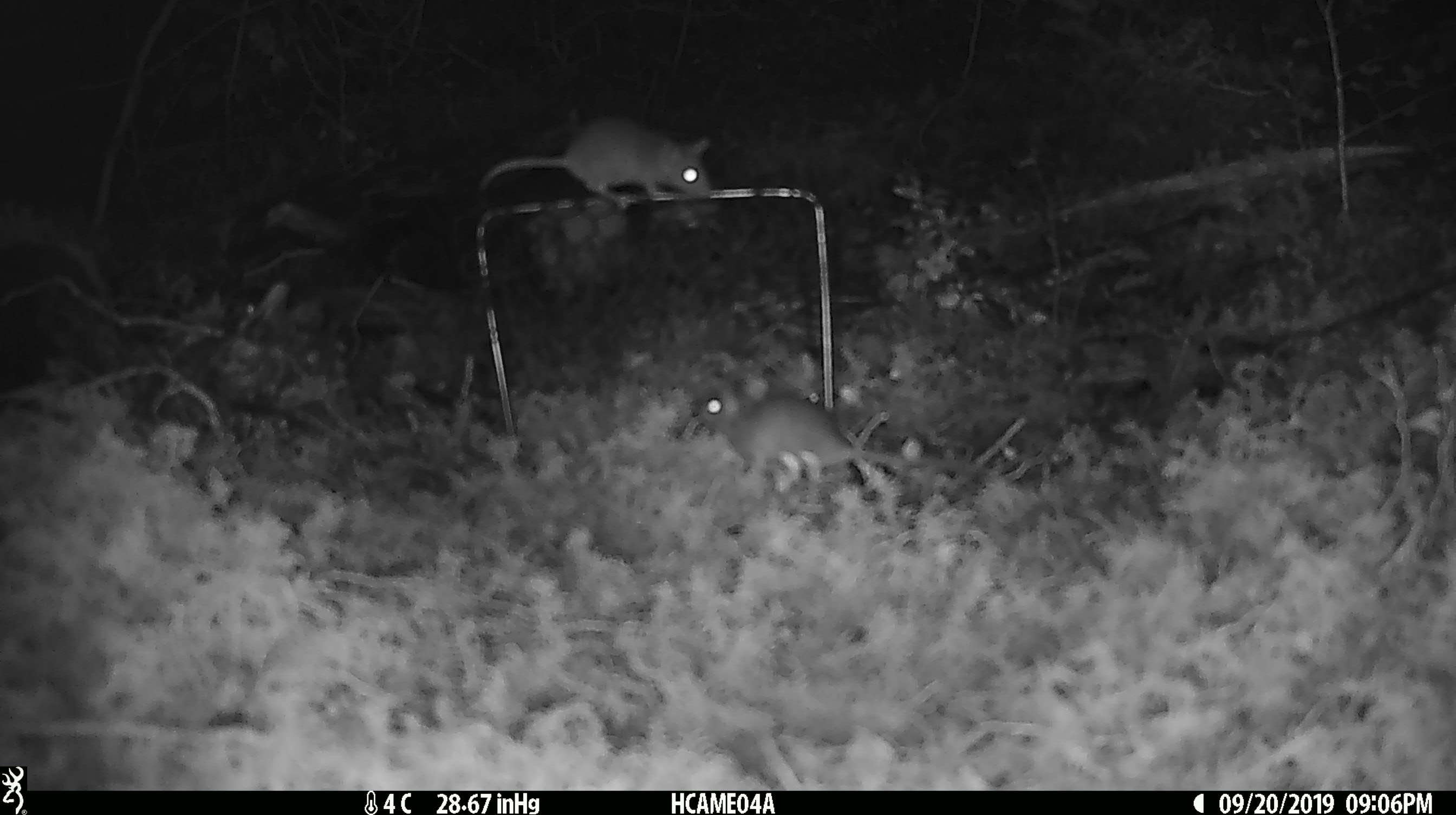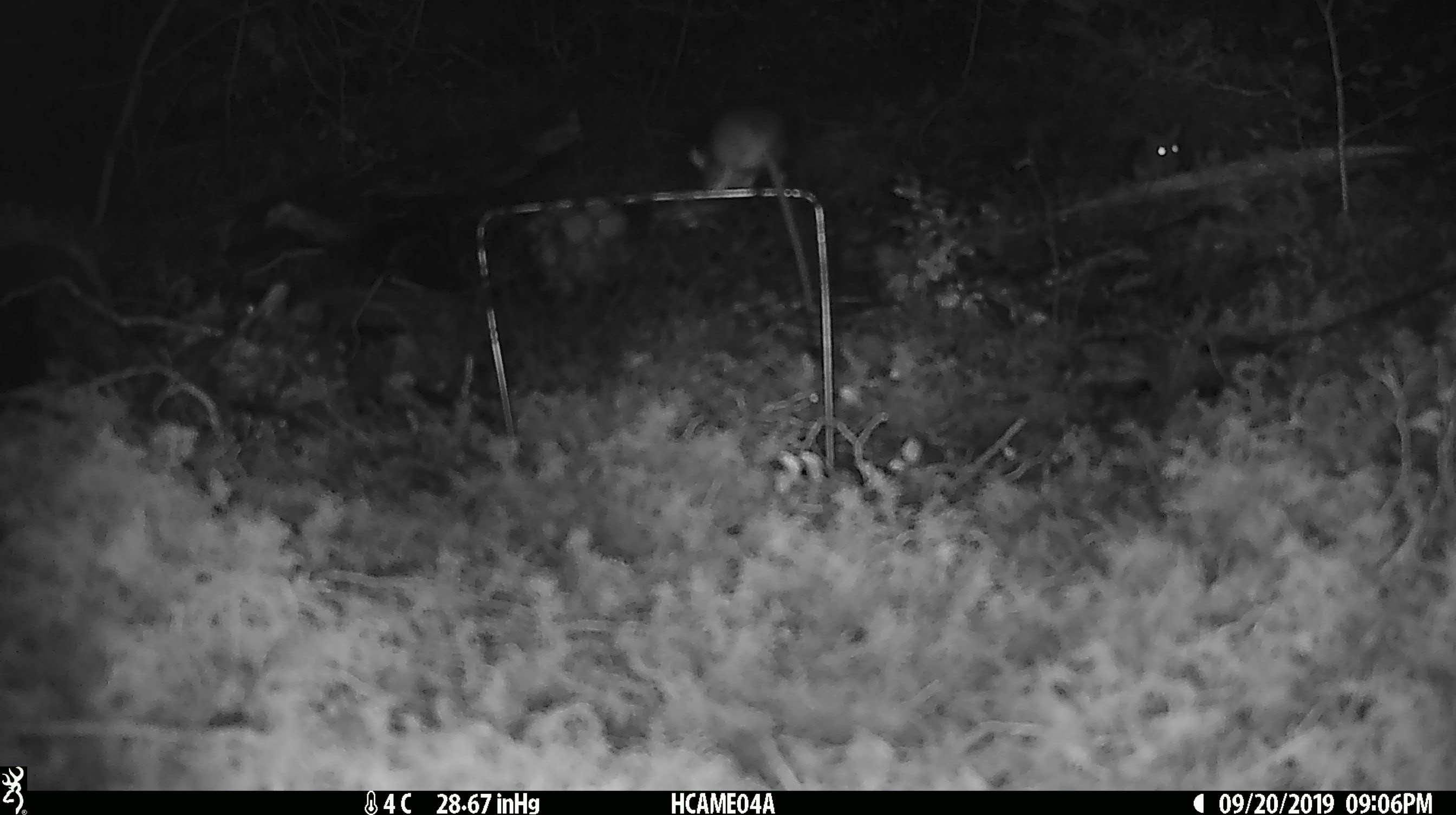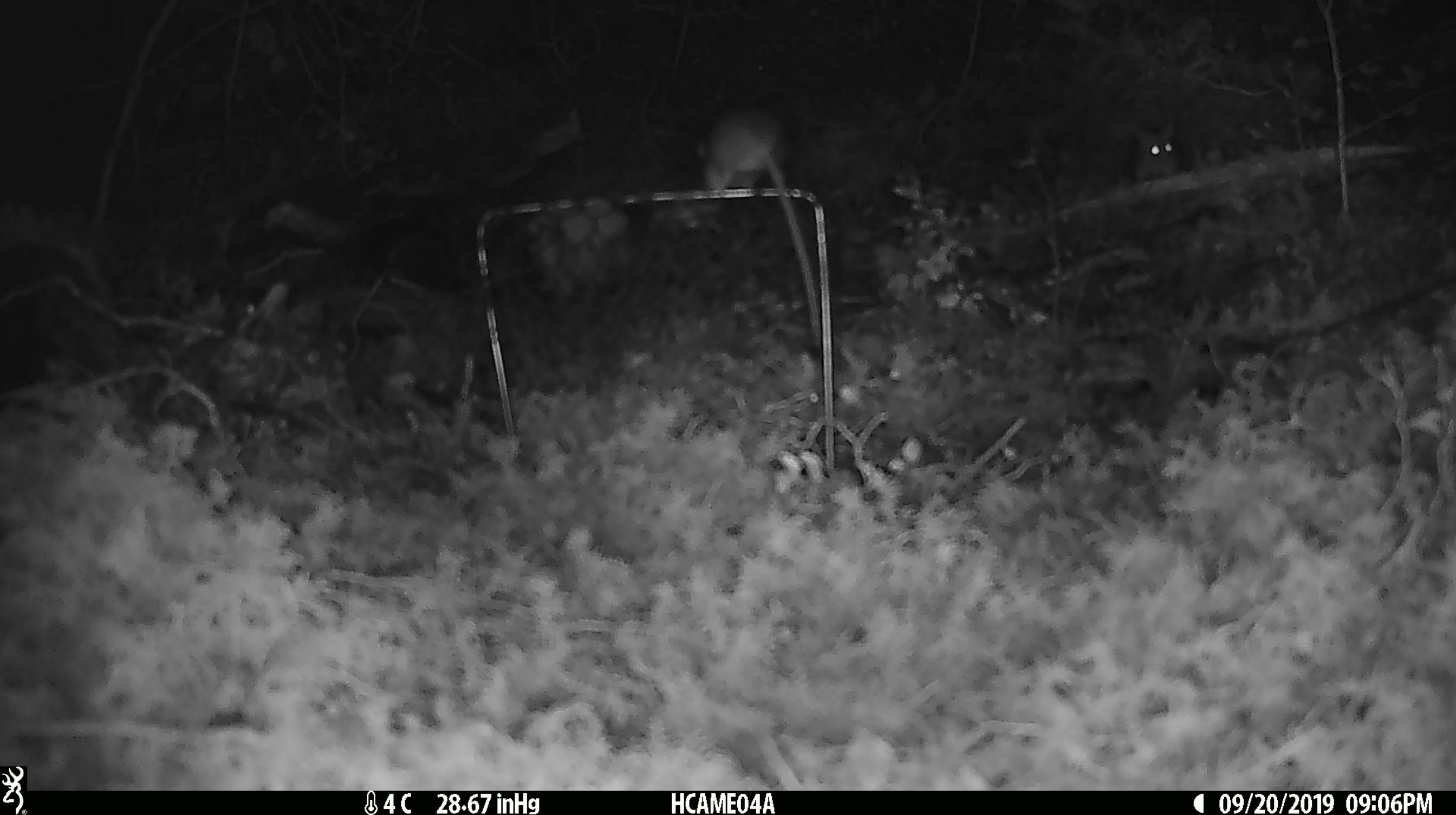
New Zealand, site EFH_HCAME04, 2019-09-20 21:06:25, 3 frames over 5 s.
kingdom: Animalia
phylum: Chordata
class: Mammalia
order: Rodentia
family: Muridae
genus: Mus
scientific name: Mus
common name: mouse